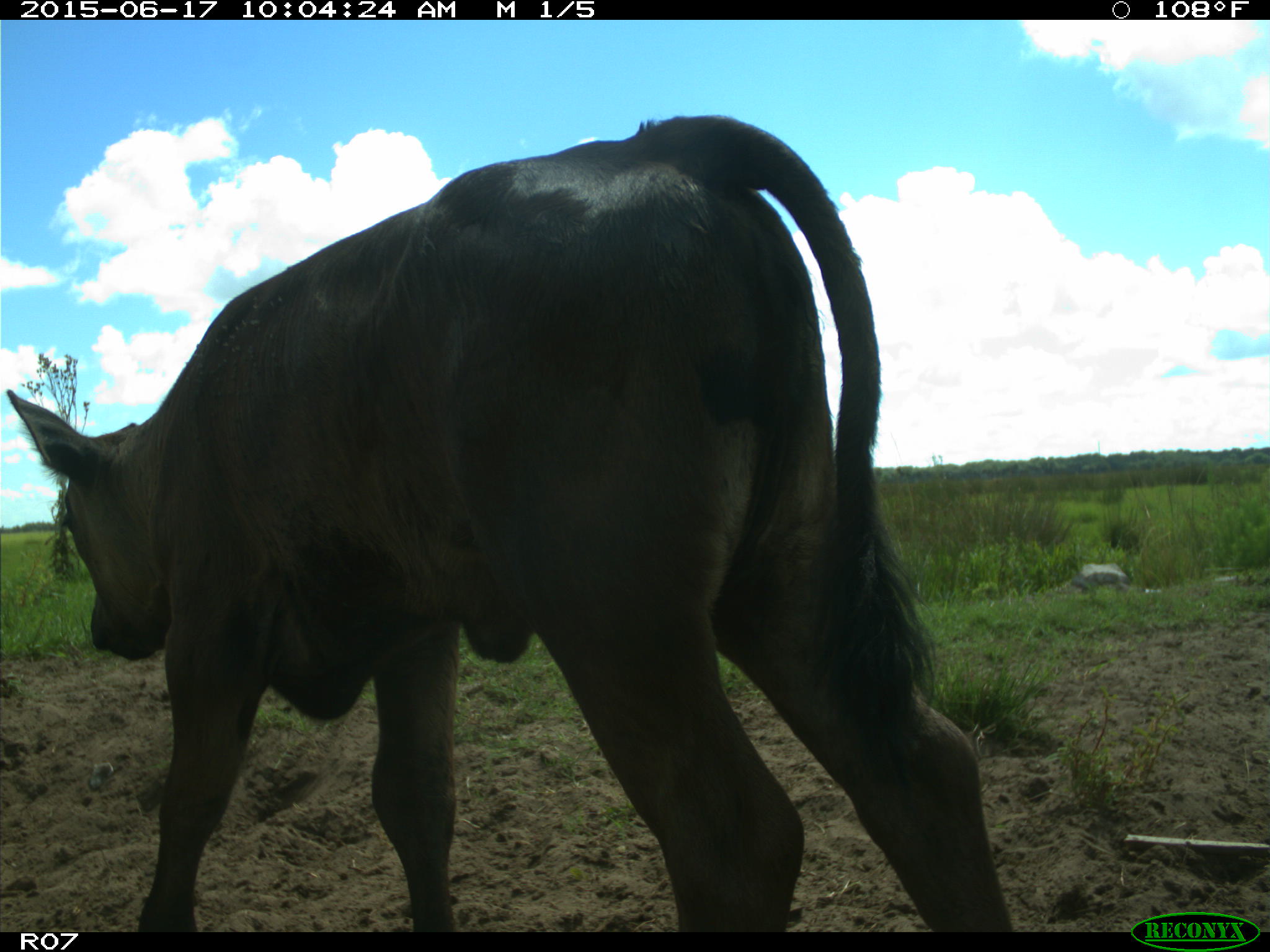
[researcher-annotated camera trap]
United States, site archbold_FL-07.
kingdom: Animalia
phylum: Chordata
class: Mammalia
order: Artiodactyla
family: Bovidae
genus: Bos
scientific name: Bos taurus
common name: domestic cow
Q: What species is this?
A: Bos taurus (domestic cow).